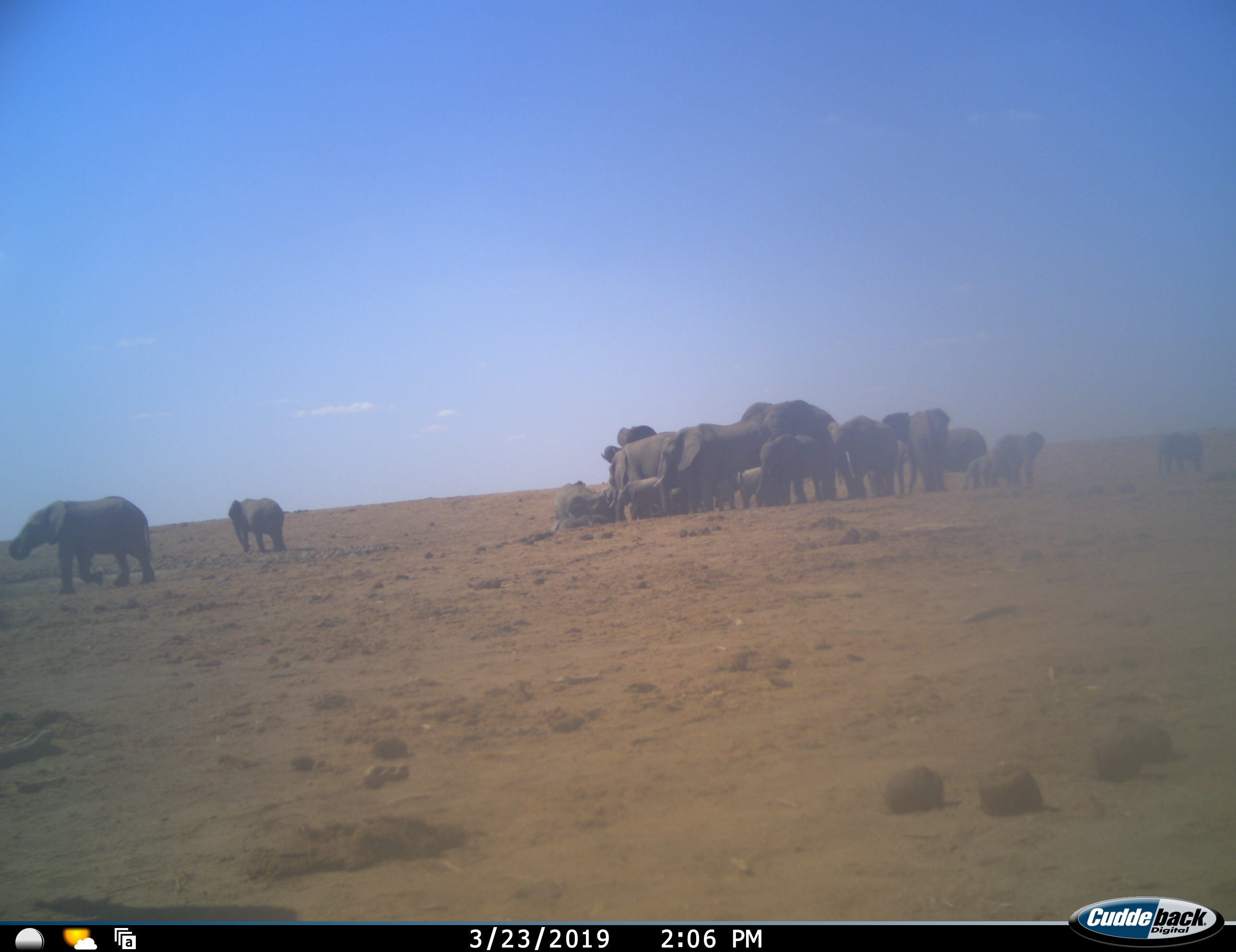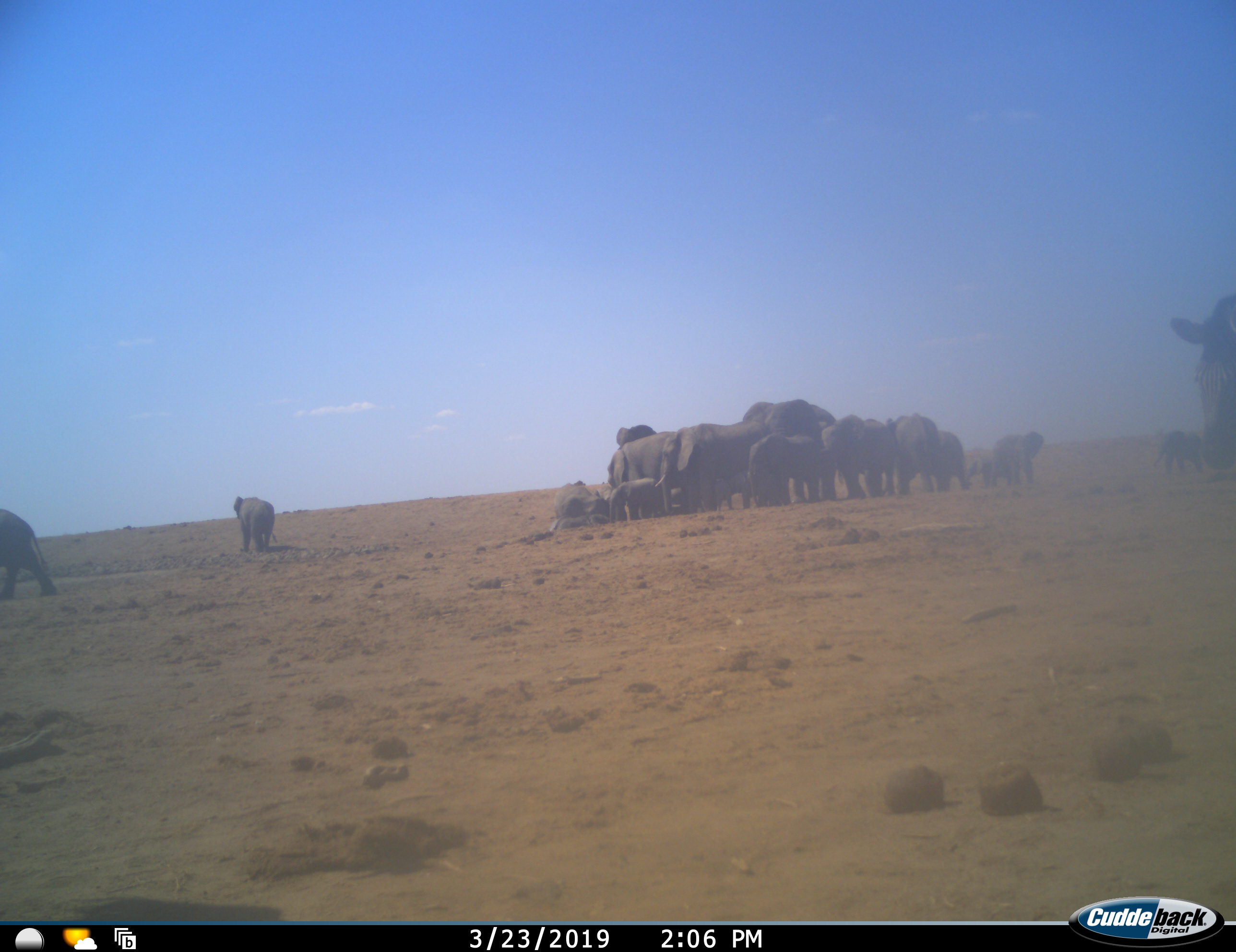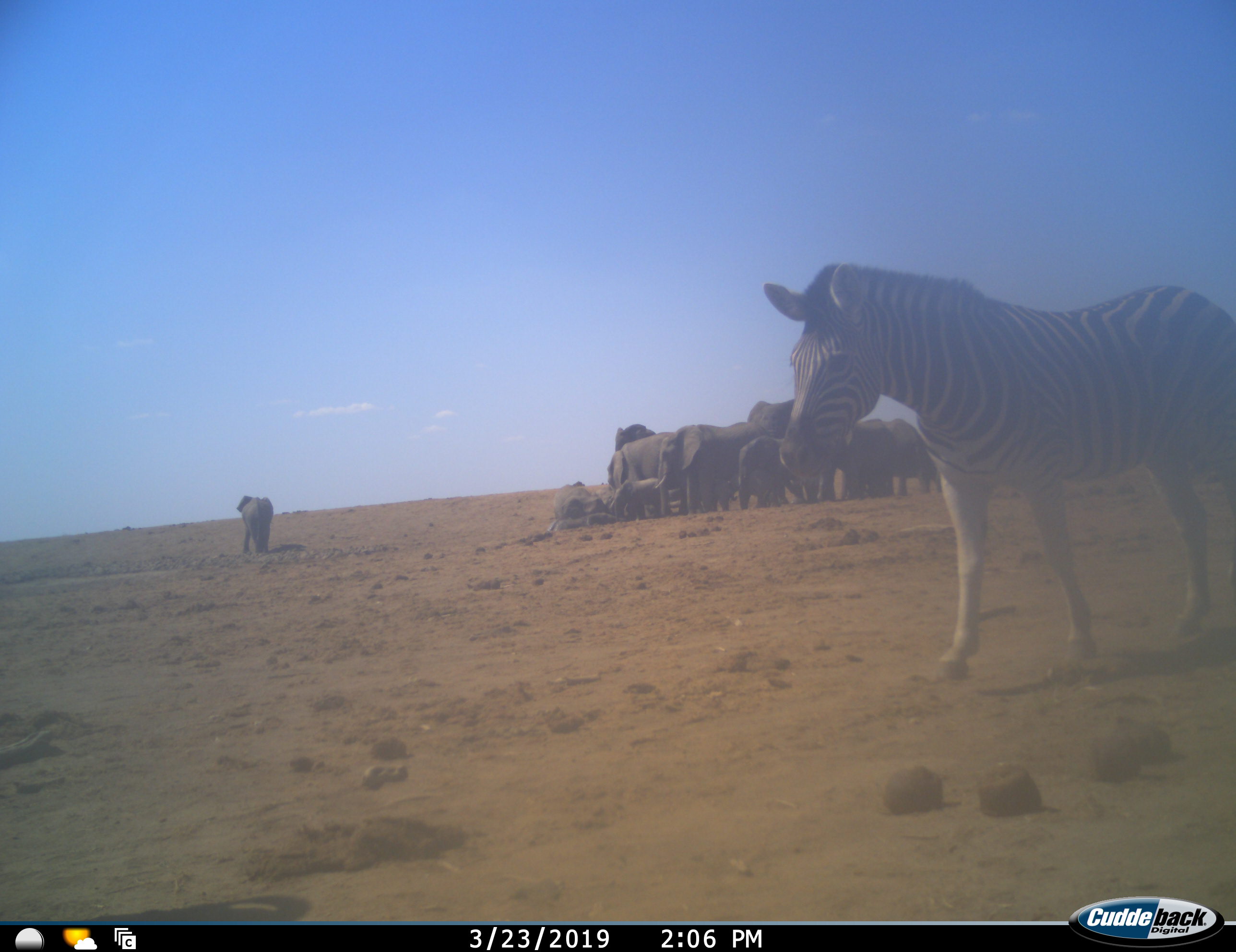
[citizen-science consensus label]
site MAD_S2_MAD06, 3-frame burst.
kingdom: Animalia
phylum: Chordata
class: Mammalia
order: Proboscidea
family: Elephantidae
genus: Loxodonta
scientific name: Loxodonta africana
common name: african bush elephant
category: elephant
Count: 11-50.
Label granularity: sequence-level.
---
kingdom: Animalia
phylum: Chordata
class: Mammalia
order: Perissodactyla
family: Equidae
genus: Equus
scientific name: Equus quagga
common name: plains zebra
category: zebraplains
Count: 1.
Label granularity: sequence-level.